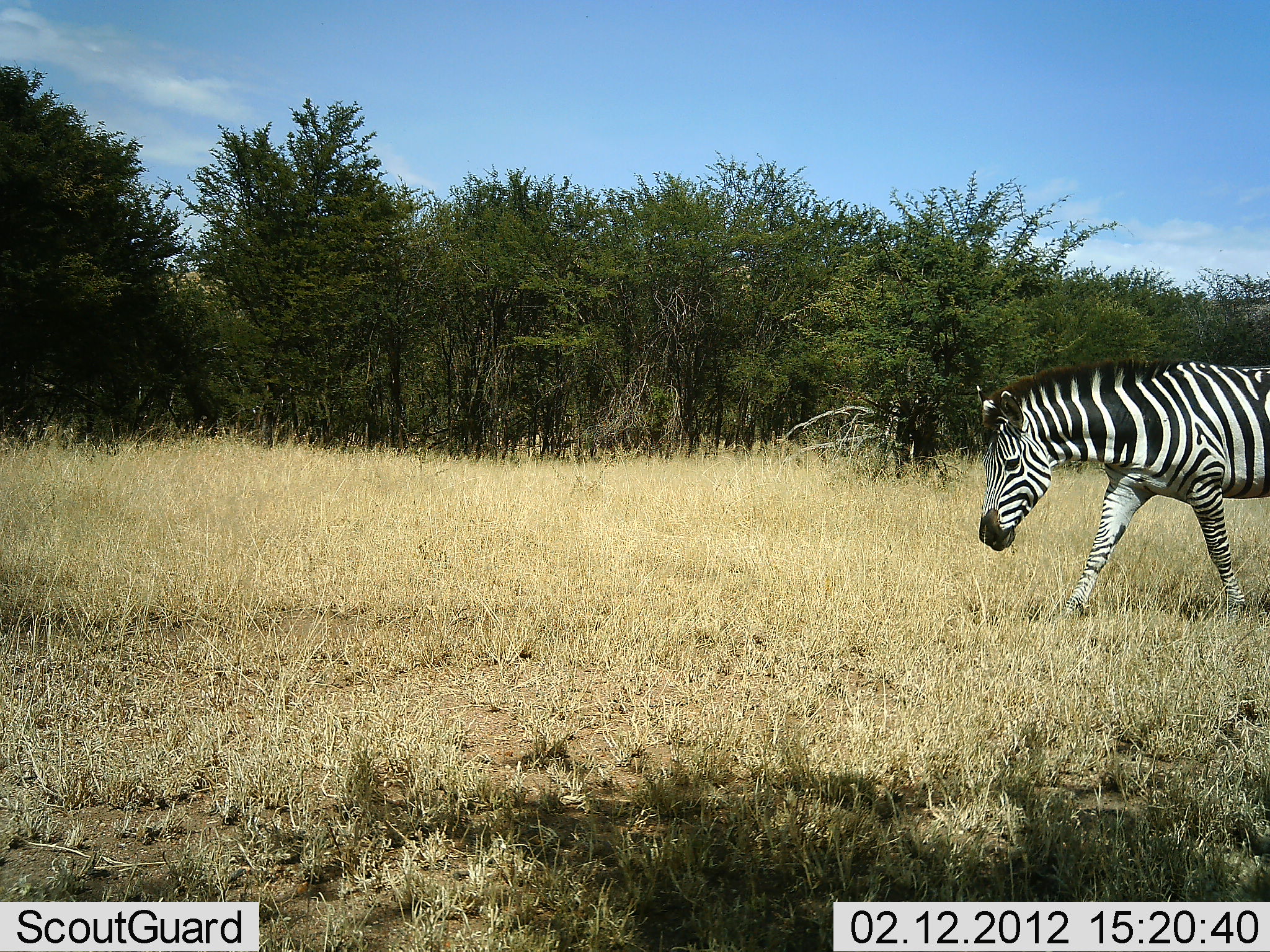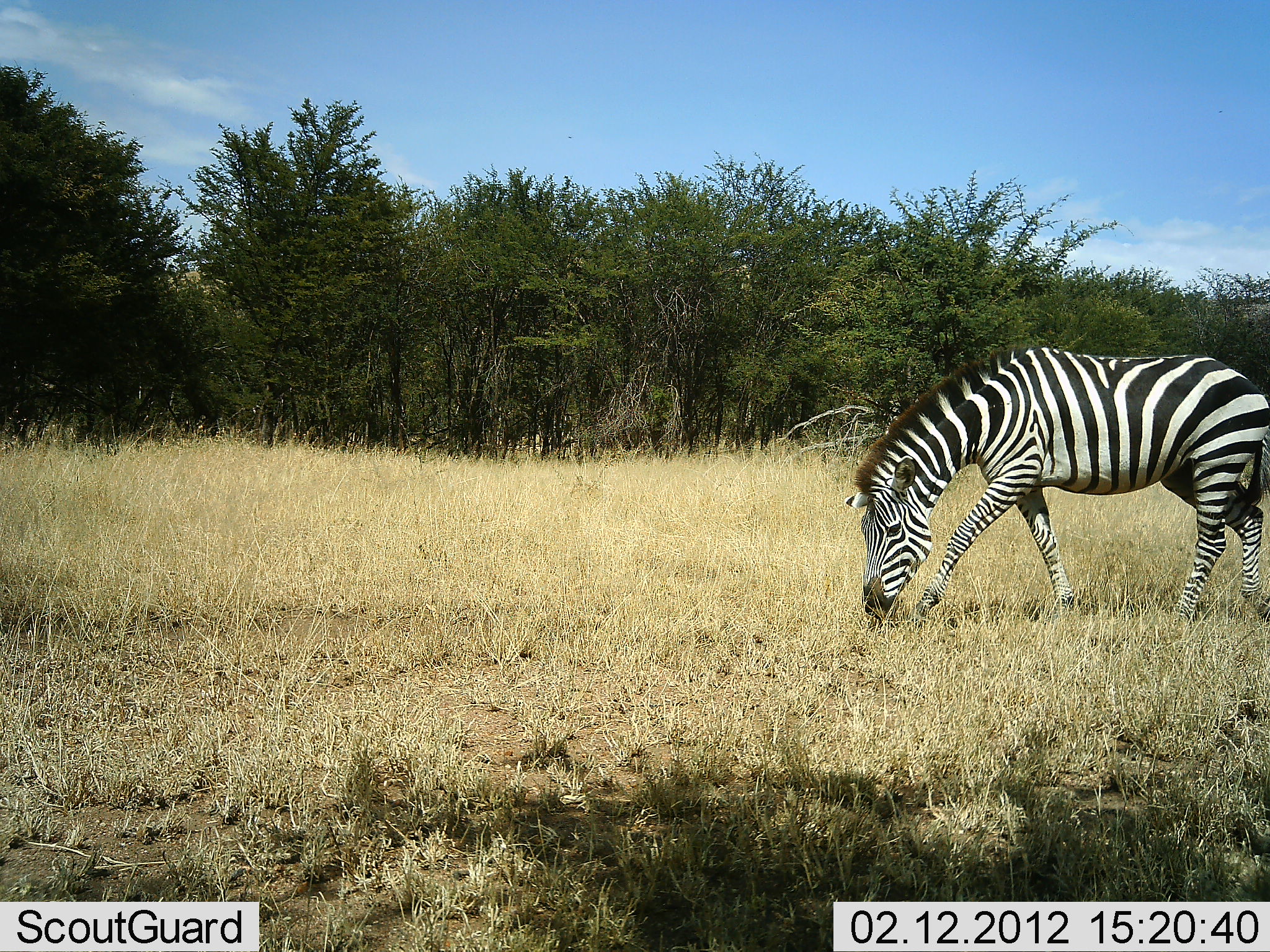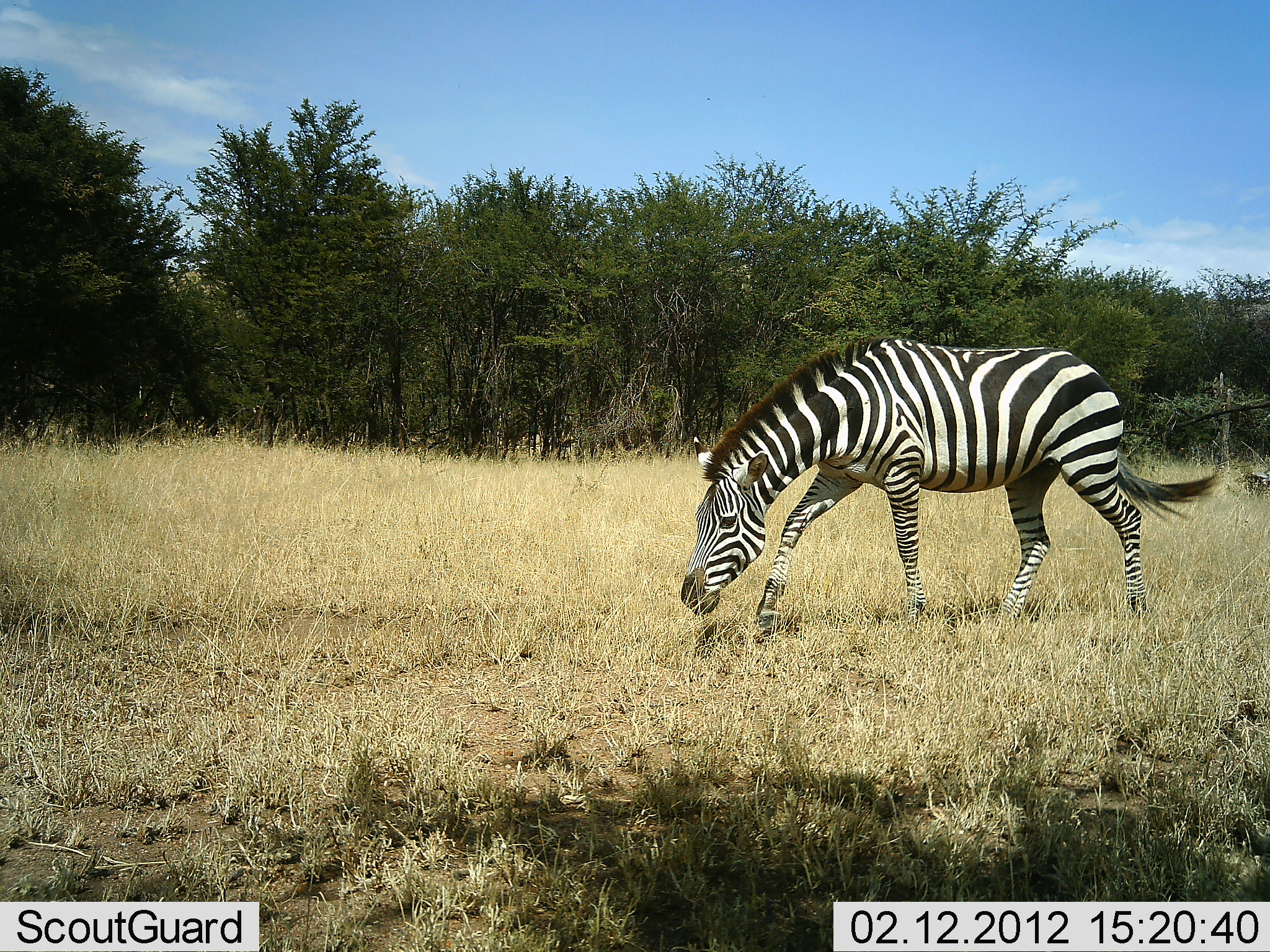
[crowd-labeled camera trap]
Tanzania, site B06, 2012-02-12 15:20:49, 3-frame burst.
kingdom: Animalia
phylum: Chordata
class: Mammalia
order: Perissodactyla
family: Equidae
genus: Equus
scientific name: Equus quagga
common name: plains zebra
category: zebra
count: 1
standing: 0%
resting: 0%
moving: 82%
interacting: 0%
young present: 0%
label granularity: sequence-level